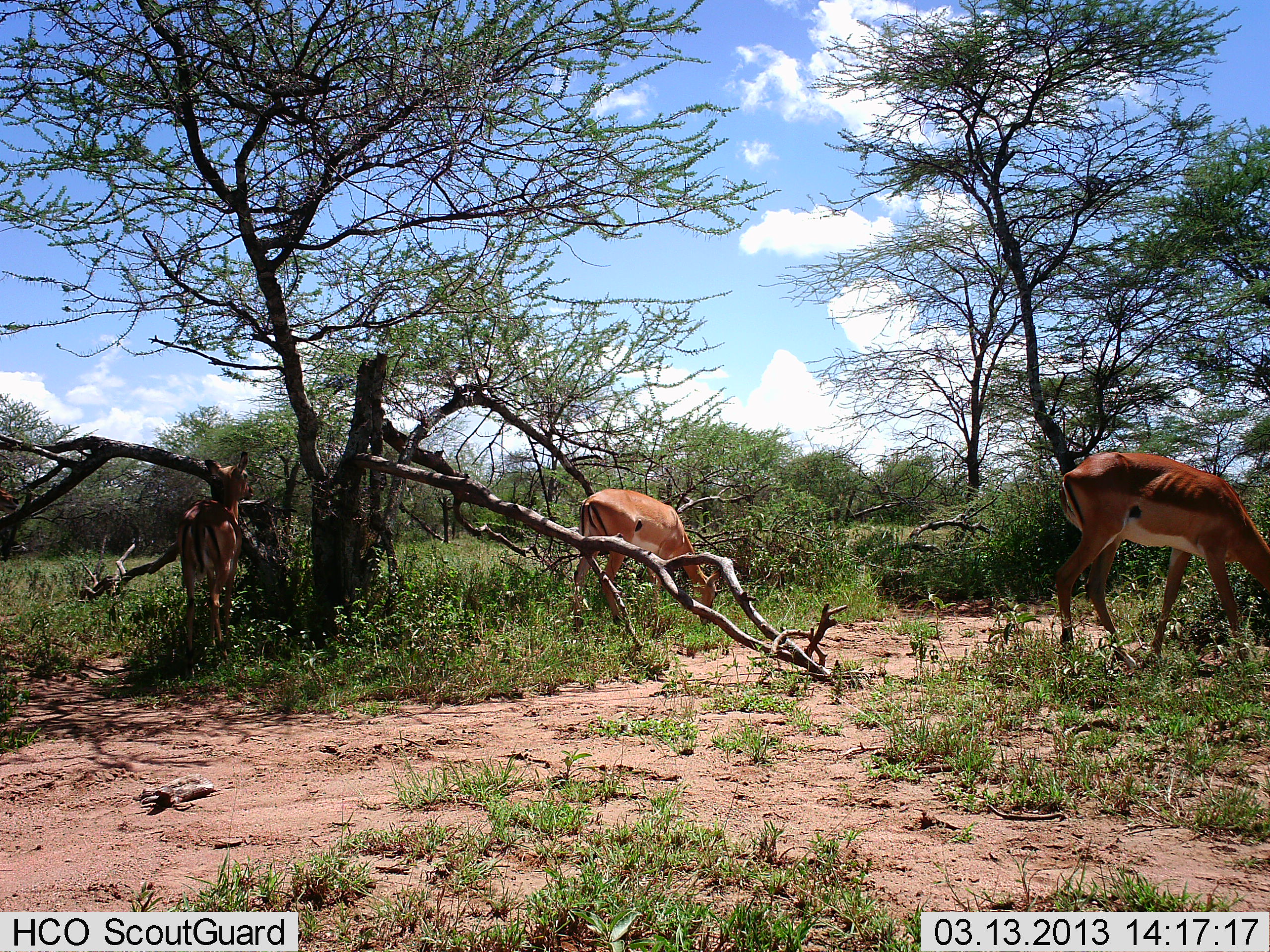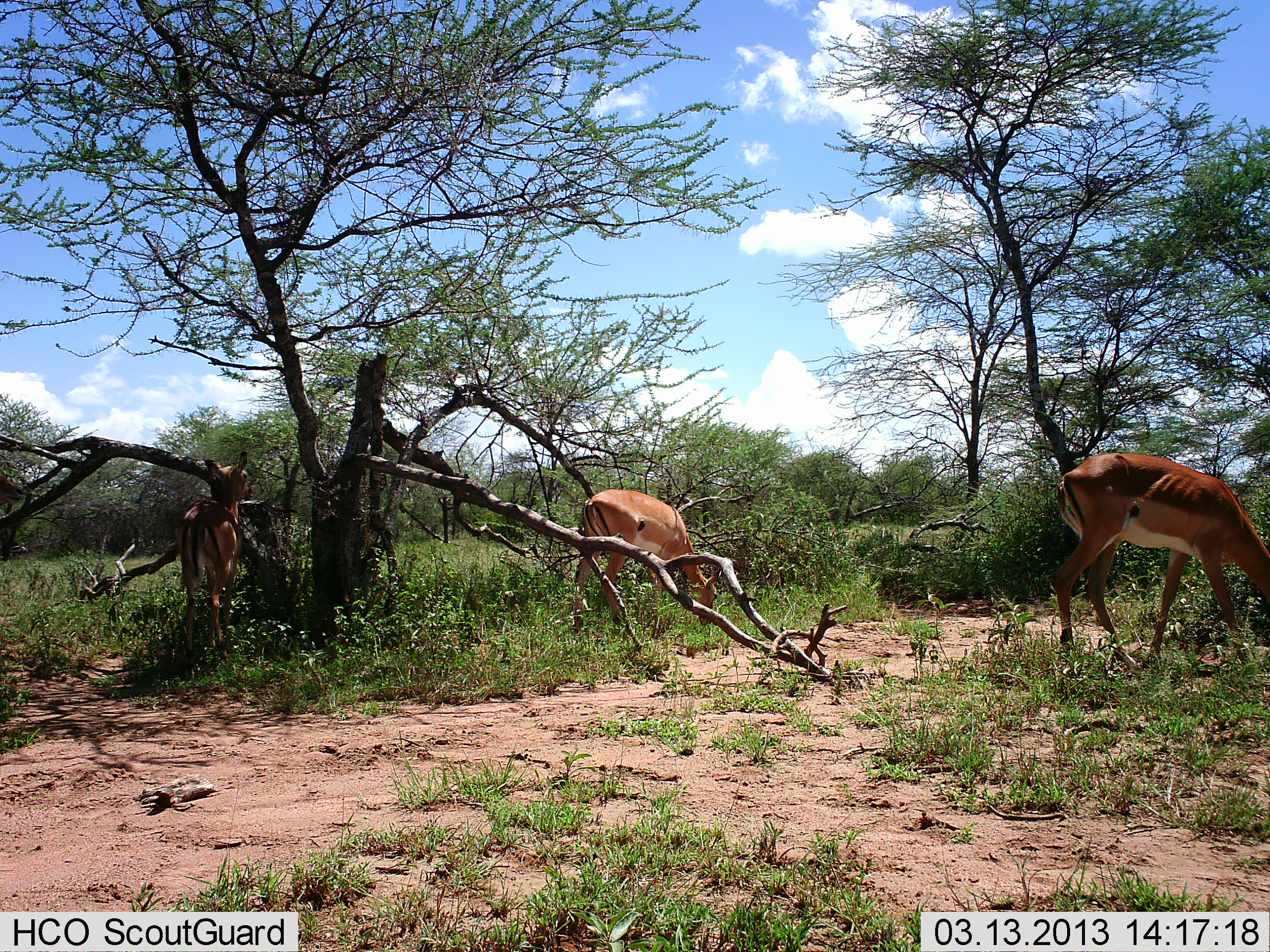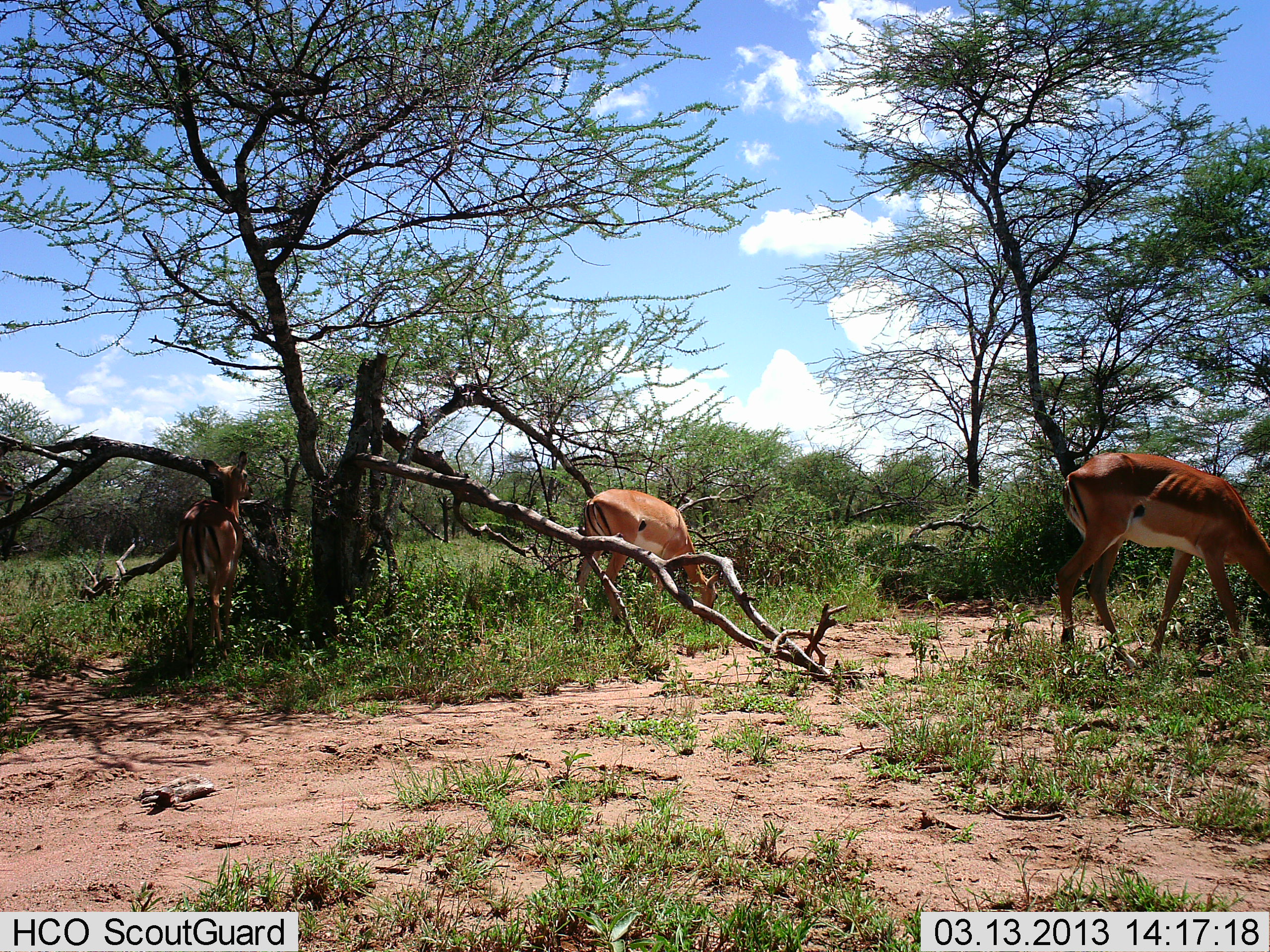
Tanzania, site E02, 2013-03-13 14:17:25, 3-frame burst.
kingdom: Animalia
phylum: Chordata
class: Mammalia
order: Artiodactyla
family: Bovidae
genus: Aepyceros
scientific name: Aepyceros melampus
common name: impala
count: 3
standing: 33%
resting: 0%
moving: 0%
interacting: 0%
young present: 17%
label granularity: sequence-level